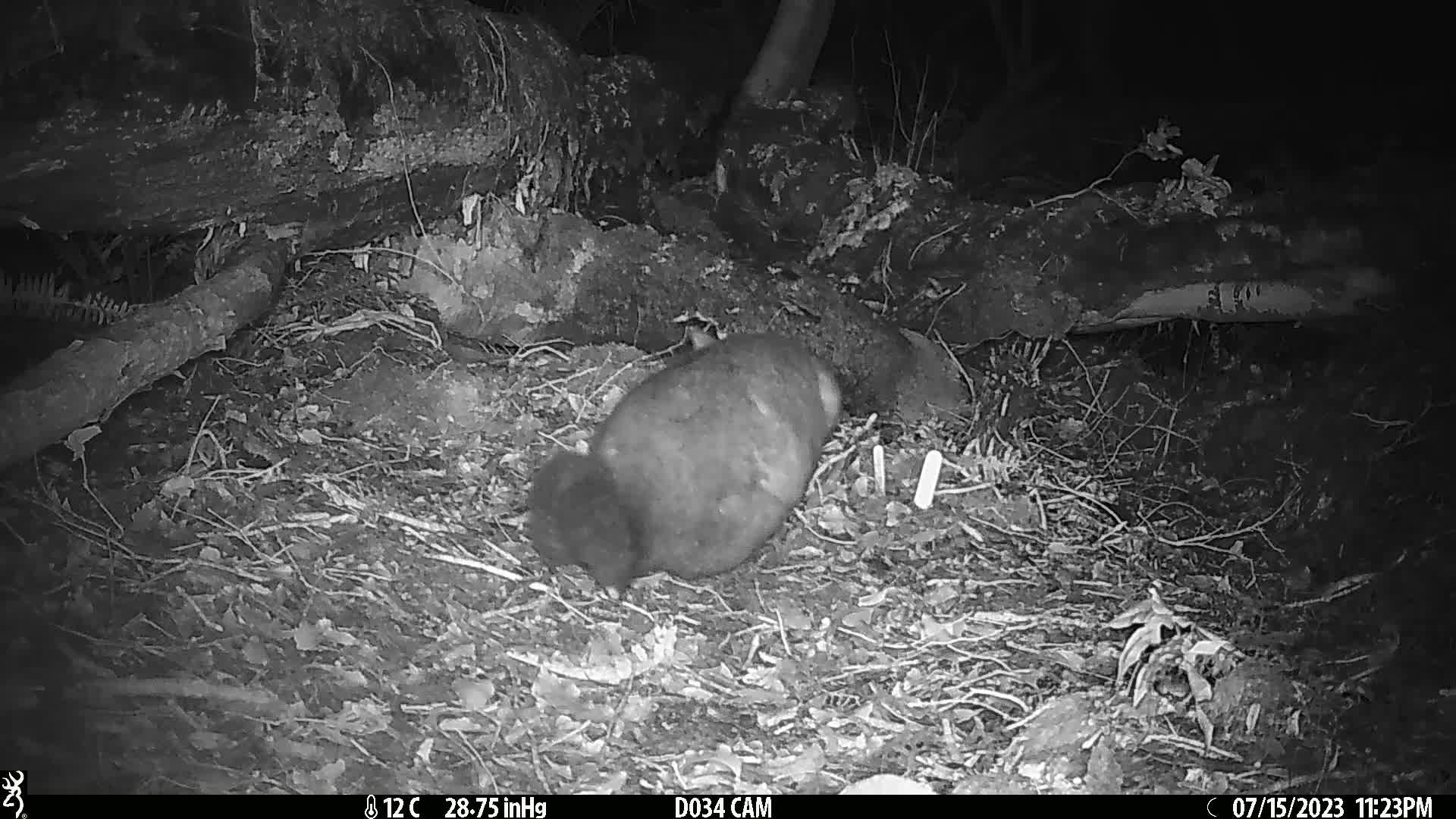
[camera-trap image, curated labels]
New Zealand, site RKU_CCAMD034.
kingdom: Animalia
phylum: Chordata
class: Mammalia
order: Diprotodontia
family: Phalangeridae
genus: Trichosurus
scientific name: Trichosurus vulpecula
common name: common brushtail possum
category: possum